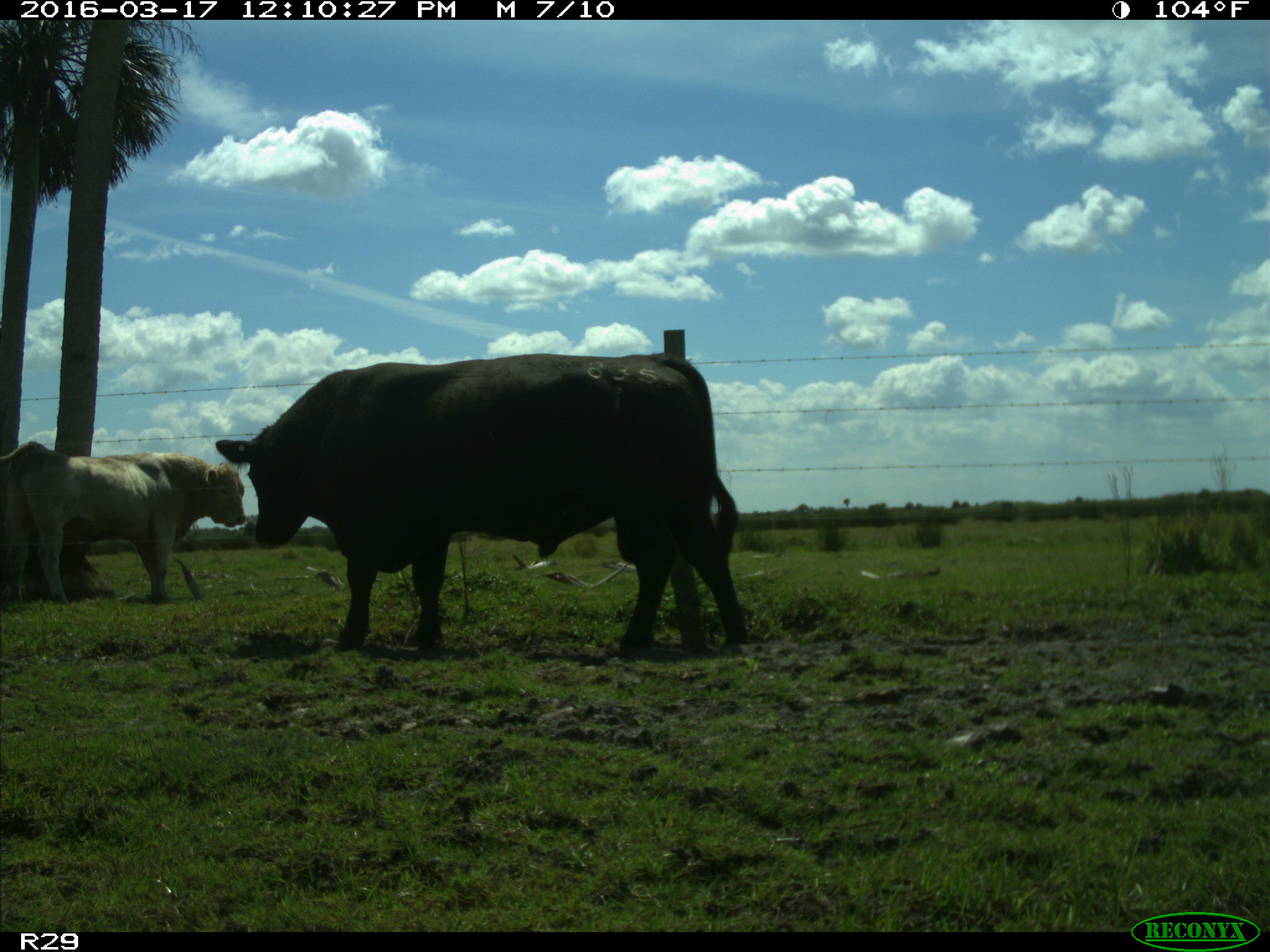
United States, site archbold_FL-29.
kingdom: Animalia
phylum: Chordata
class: Mammalia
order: Artiodactyla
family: Bovidae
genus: Bos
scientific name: Bos taurus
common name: domestic cow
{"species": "Bos taurus (domestic cow)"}